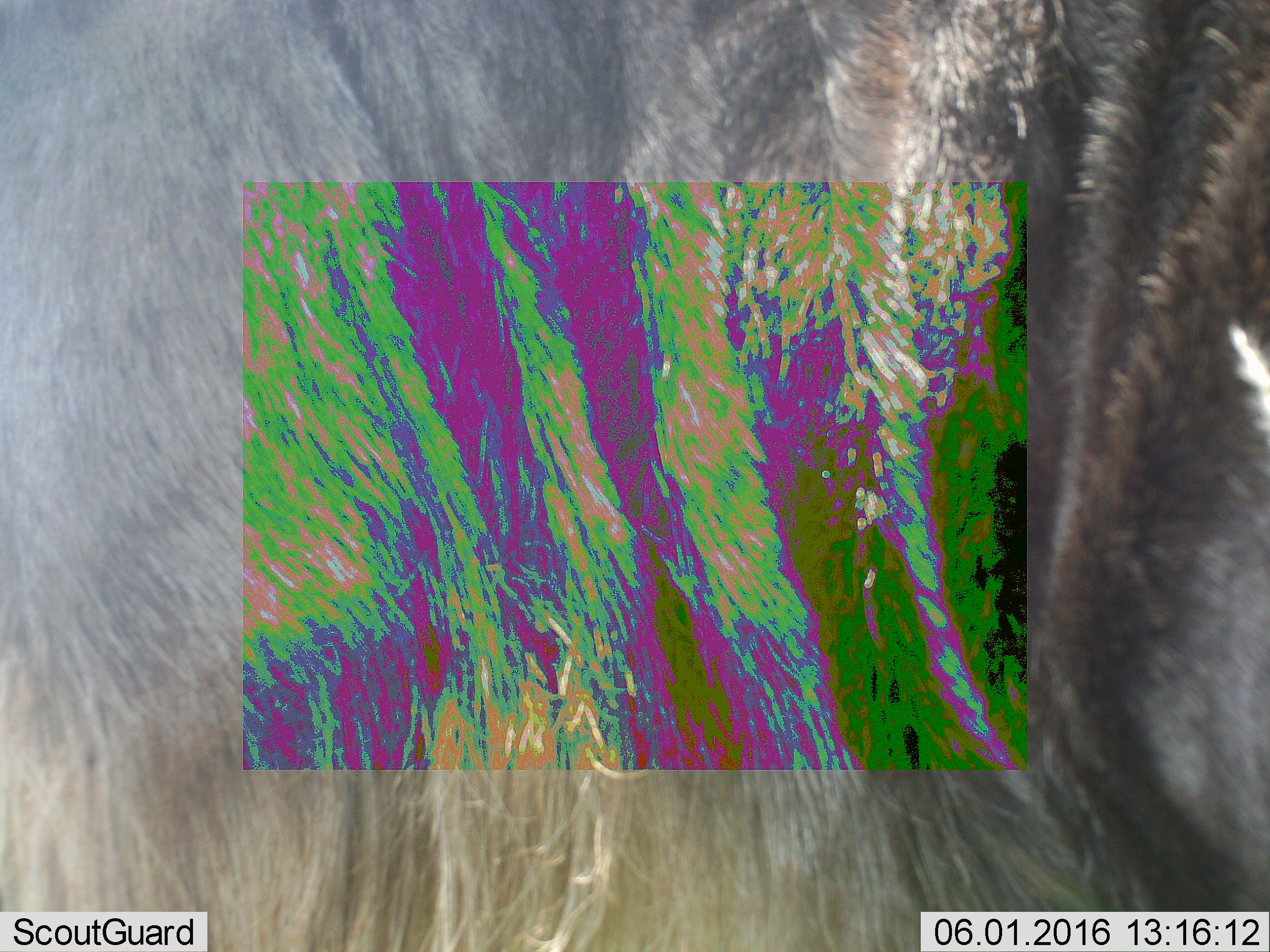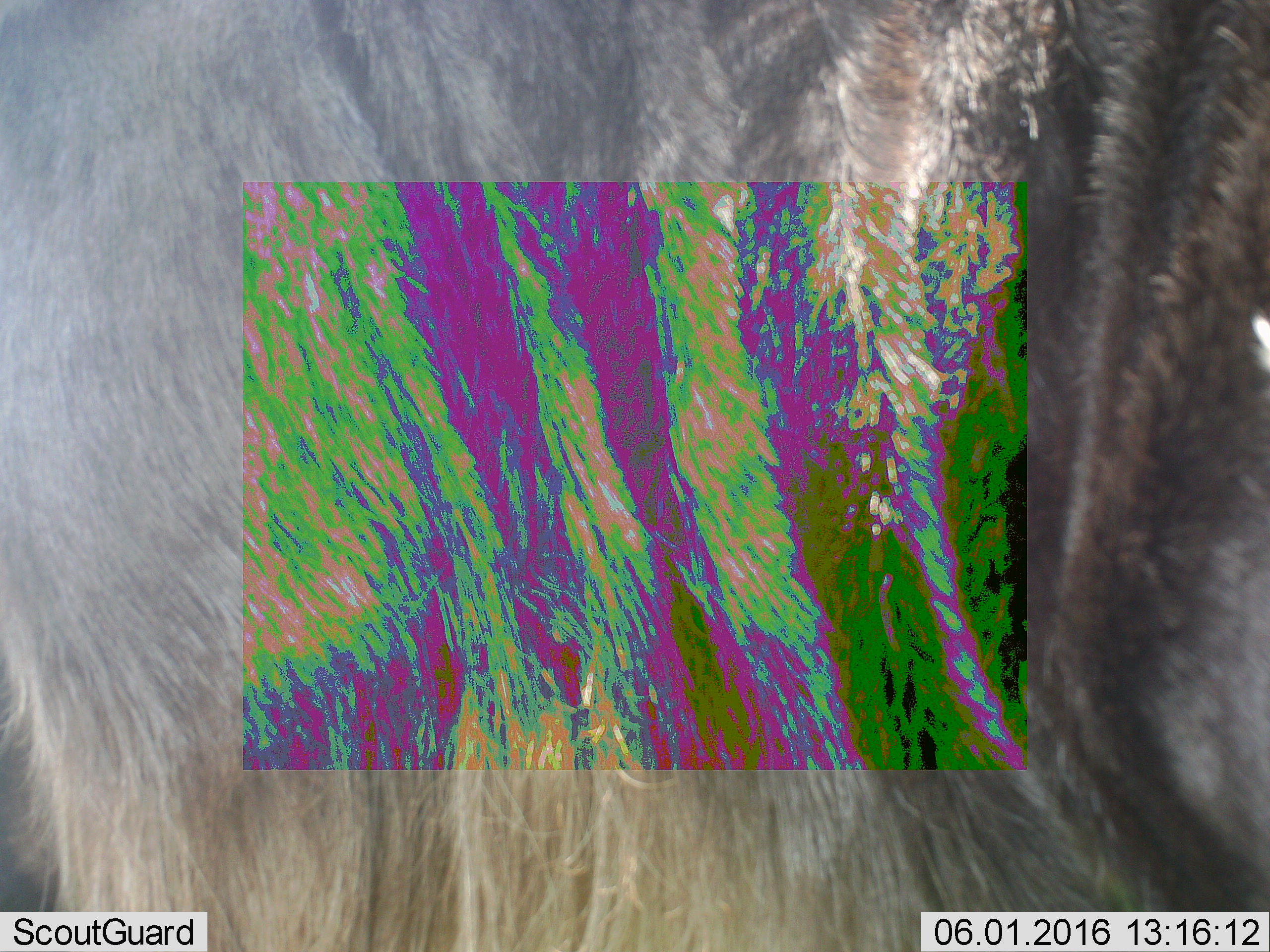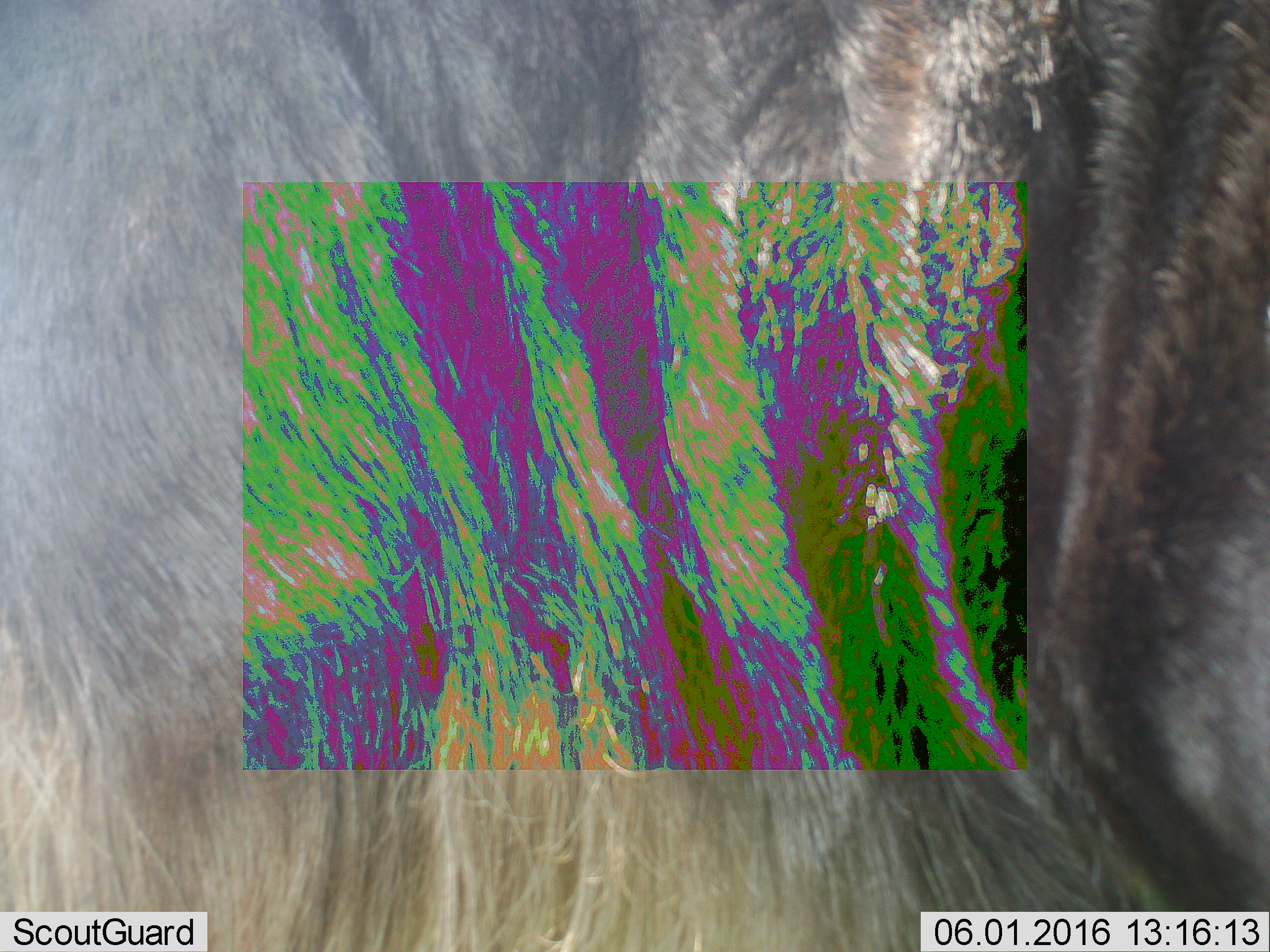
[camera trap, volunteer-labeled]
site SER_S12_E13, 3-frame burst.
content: unidentified animal